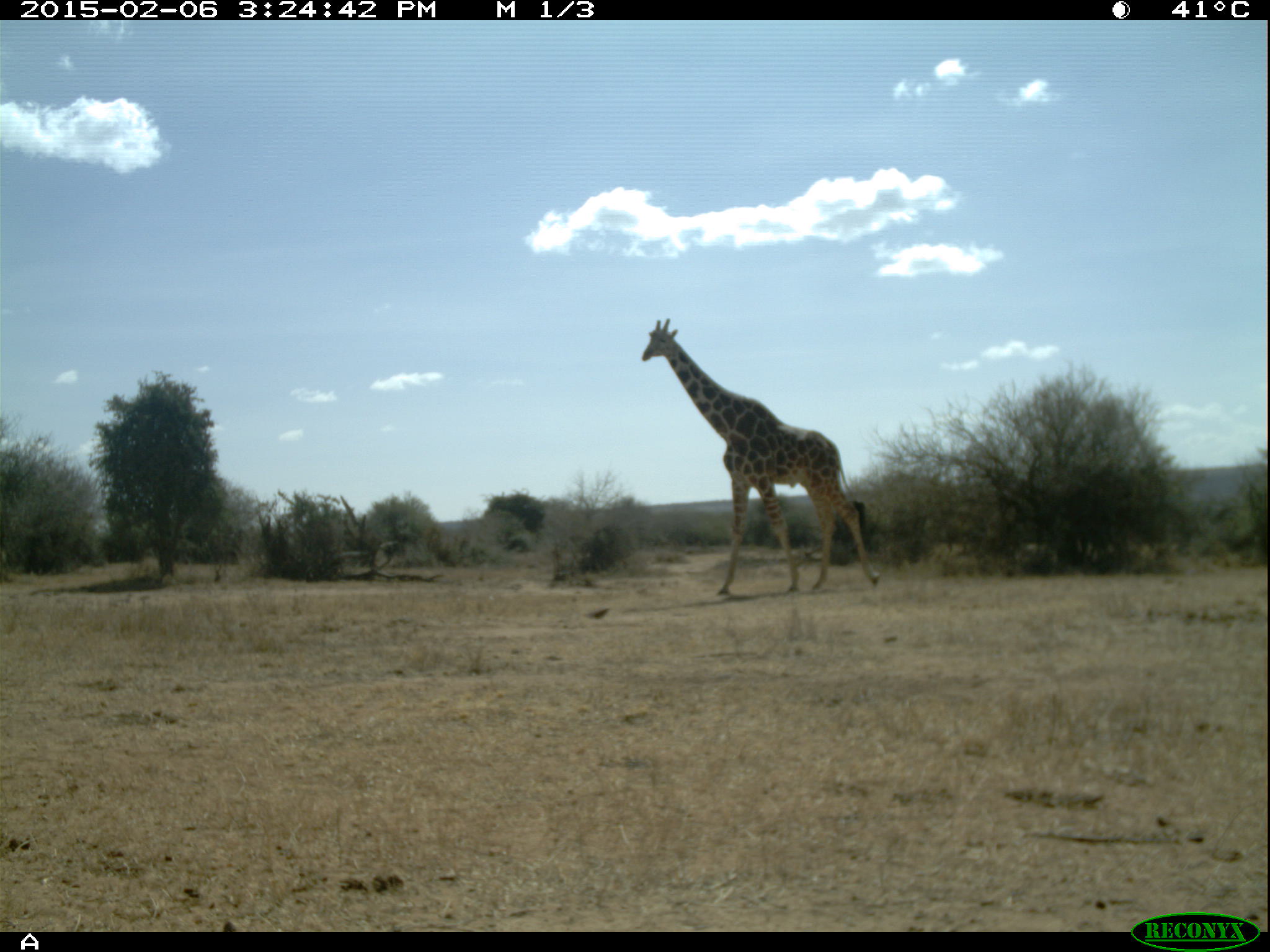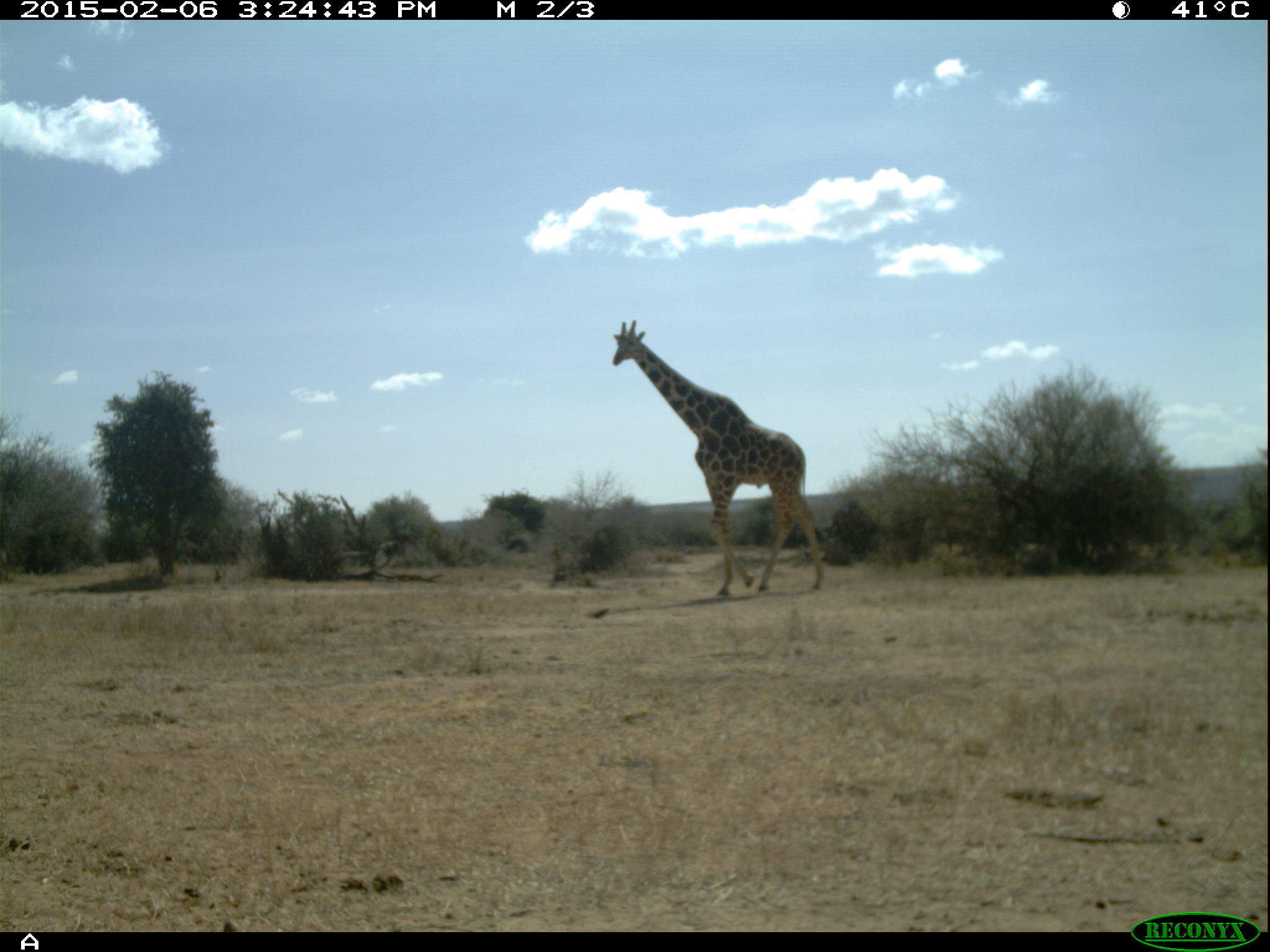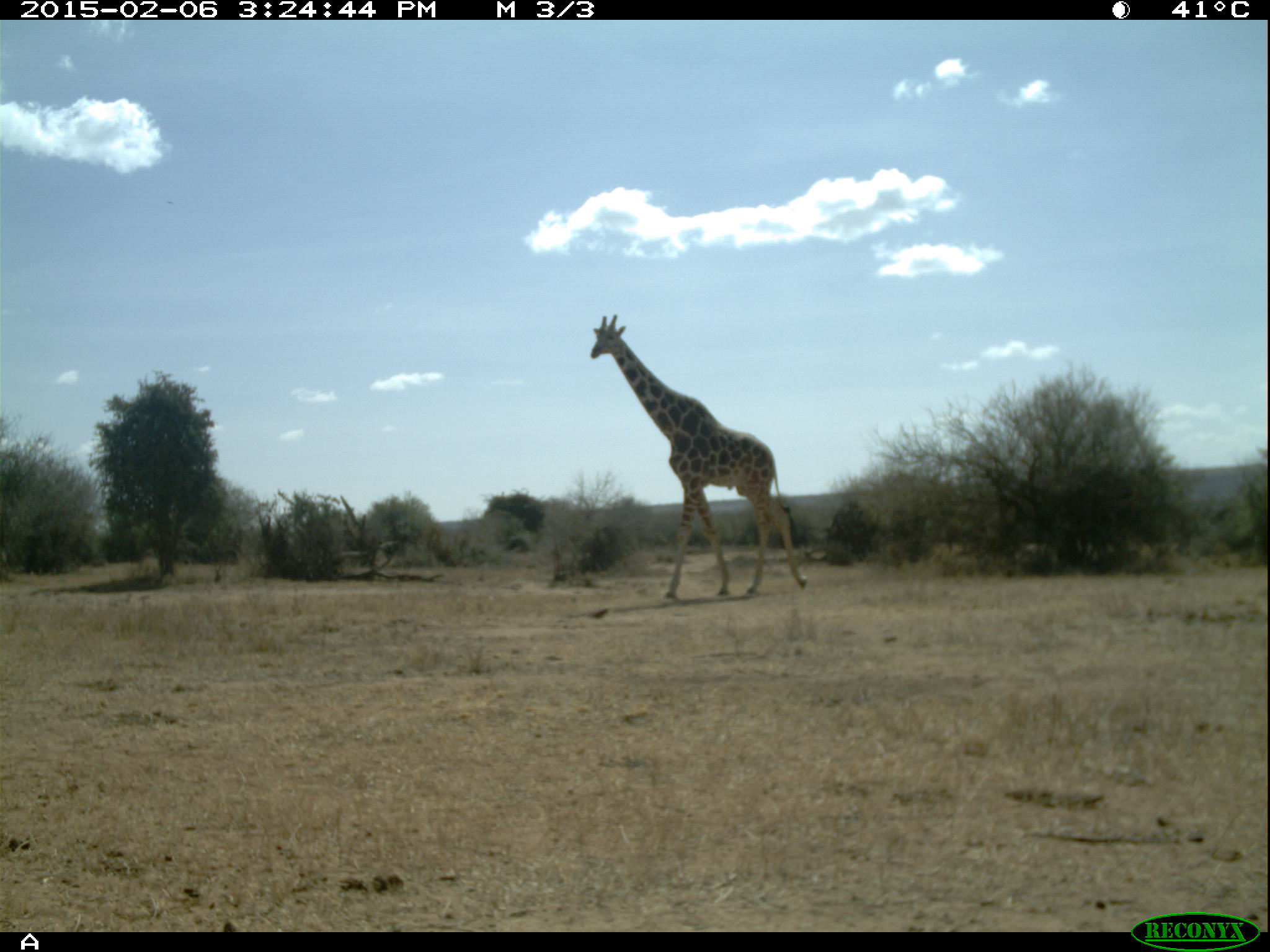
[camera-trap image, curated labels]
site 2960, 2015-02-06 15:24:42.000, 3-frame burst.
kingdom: Animalia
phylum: Chordata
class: Mammalia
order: Artiodactyla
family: Giraffidae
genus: Giraffa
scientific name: Giraffa camelopardalis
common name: giraffe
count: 1